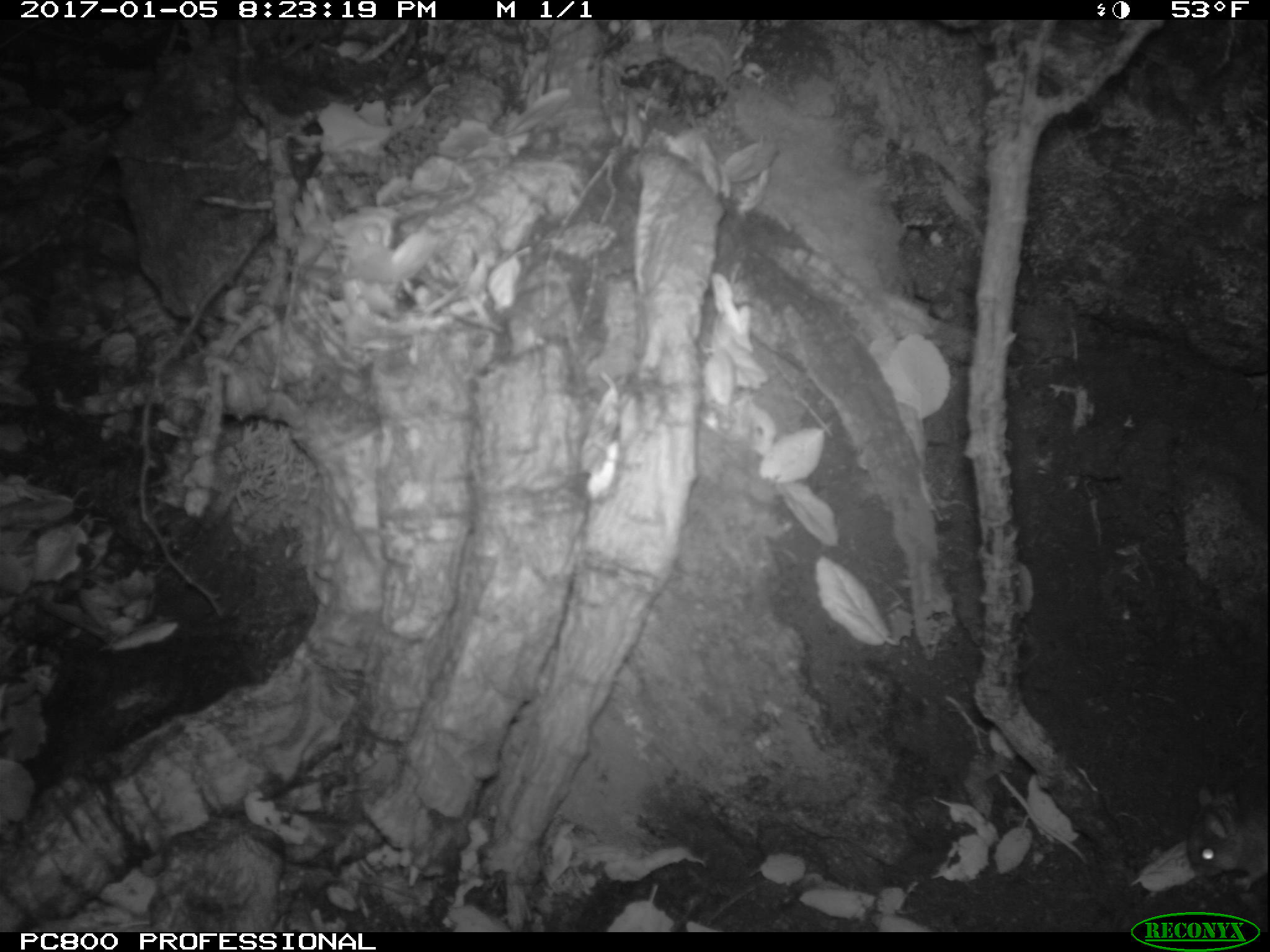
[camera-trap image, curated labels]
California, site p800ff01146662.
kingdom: Animalia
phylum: Chordata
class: Mammalia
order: Rodentia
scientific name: Rodentia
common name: rodent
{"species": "rodent (Rodentia)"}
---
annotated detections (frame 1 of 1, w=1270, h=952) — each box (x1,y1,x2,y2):
rodent: (1186,762,1268,891)